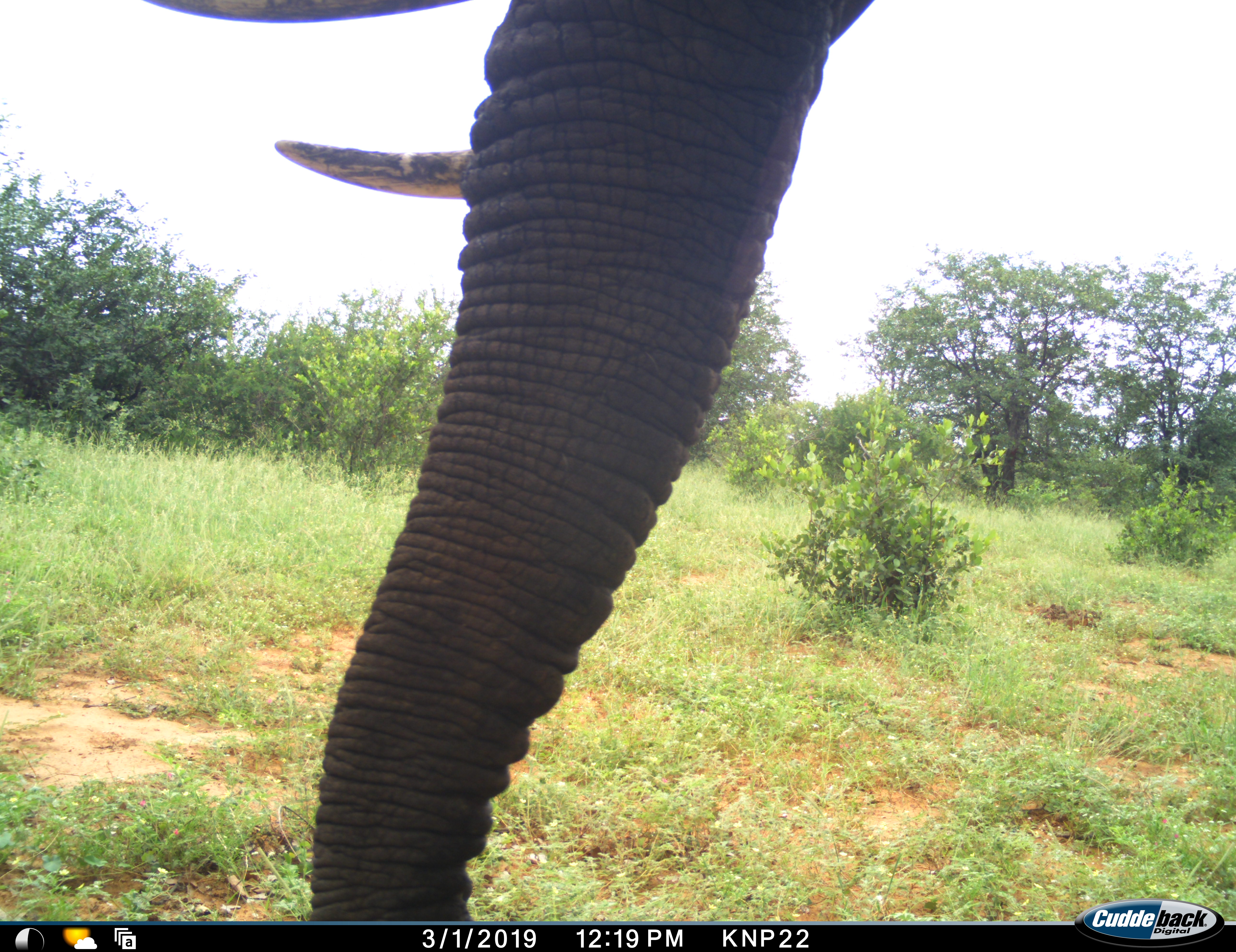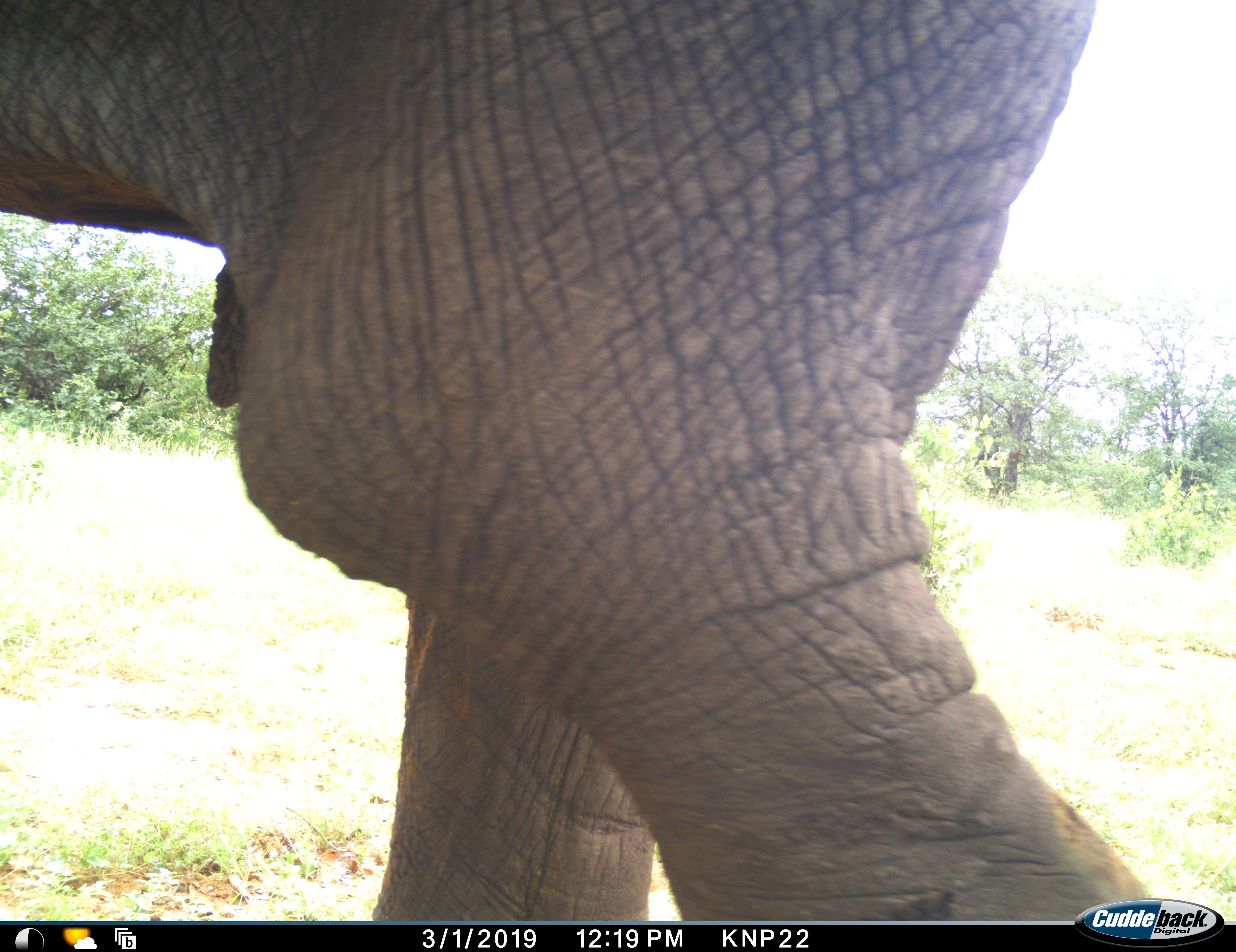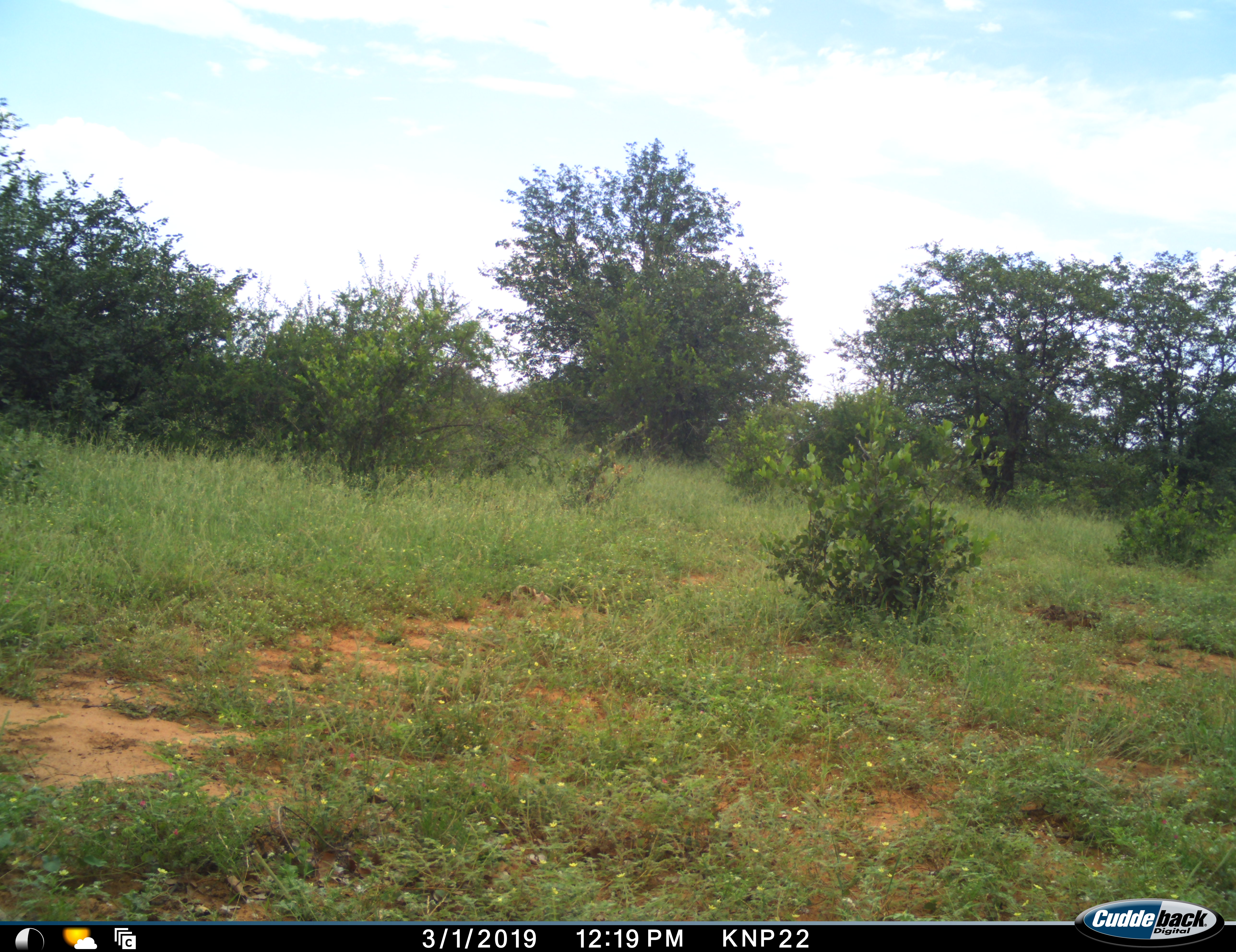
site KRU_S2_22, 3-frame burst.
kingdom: Animalia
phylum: Chordata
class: Mammalia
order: Proboscidea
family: Elephantidae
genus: Loxodonta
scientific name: Loxodonta africana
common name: african bush elephant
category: elephant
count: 1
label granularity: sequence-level